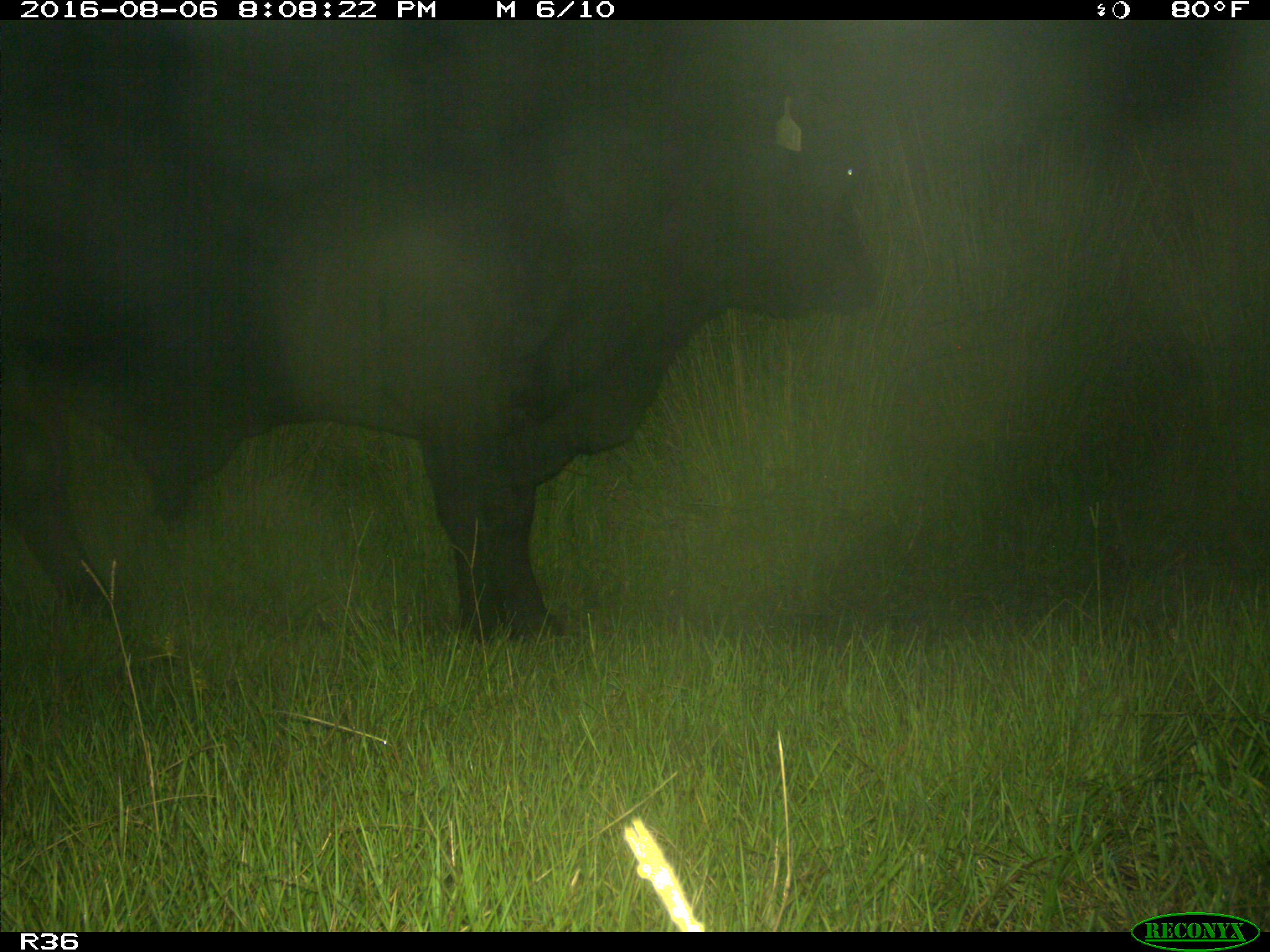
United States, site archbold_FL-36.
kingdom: Animalia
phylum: Chordata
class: Mammalia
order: Artiodactyla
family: Bovidae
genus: Bos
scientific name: Bos taurus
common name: domestic cow